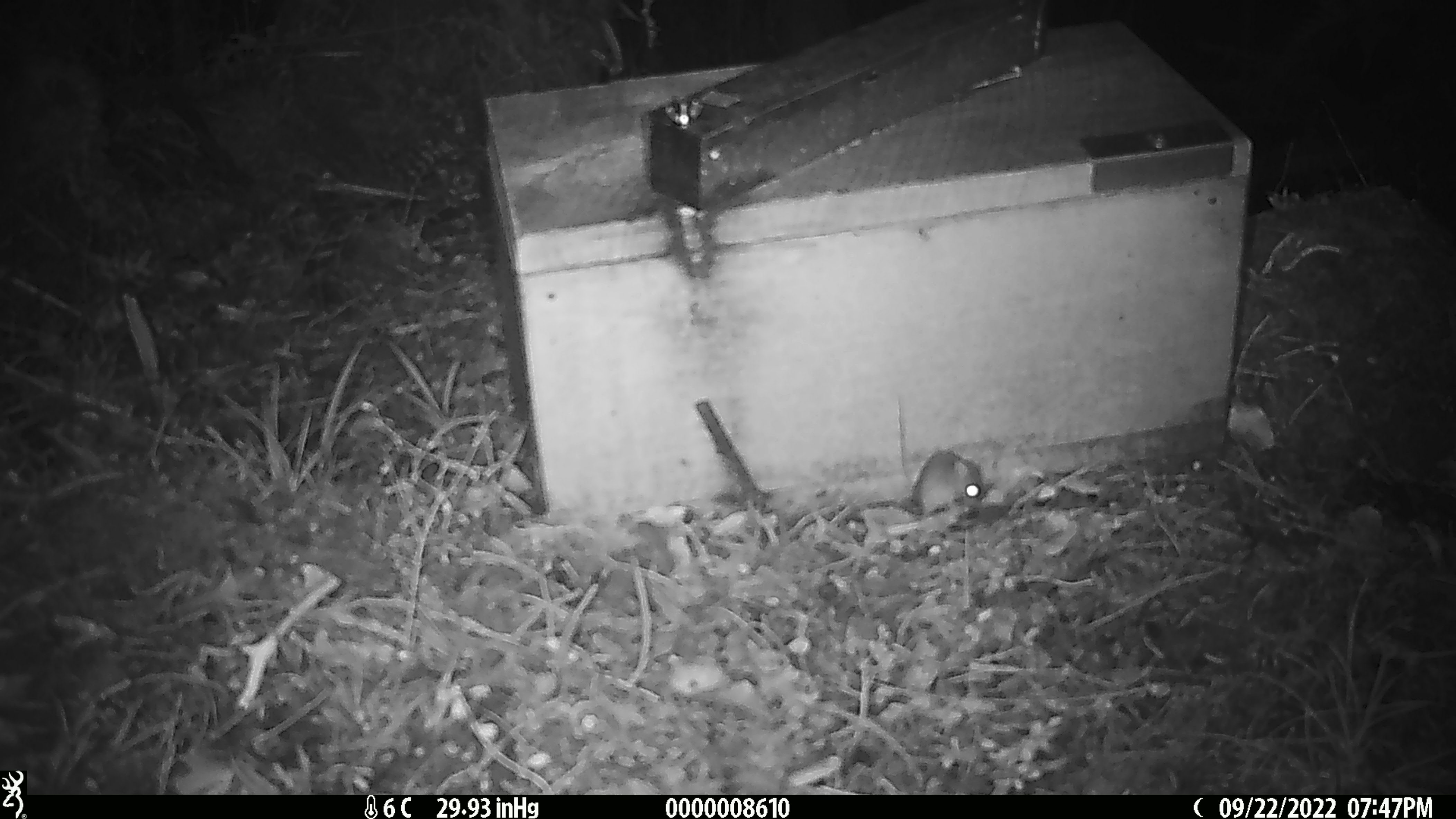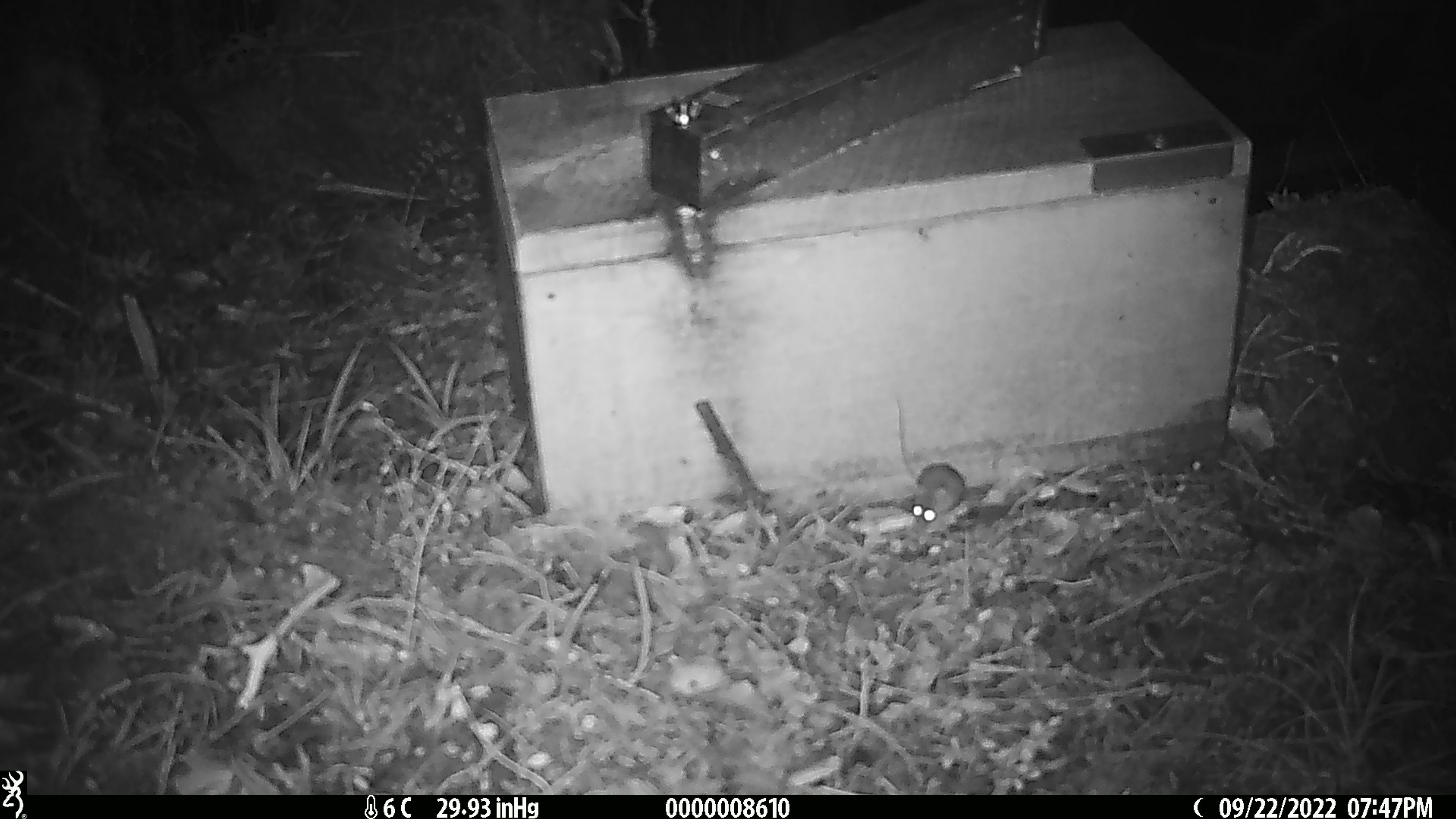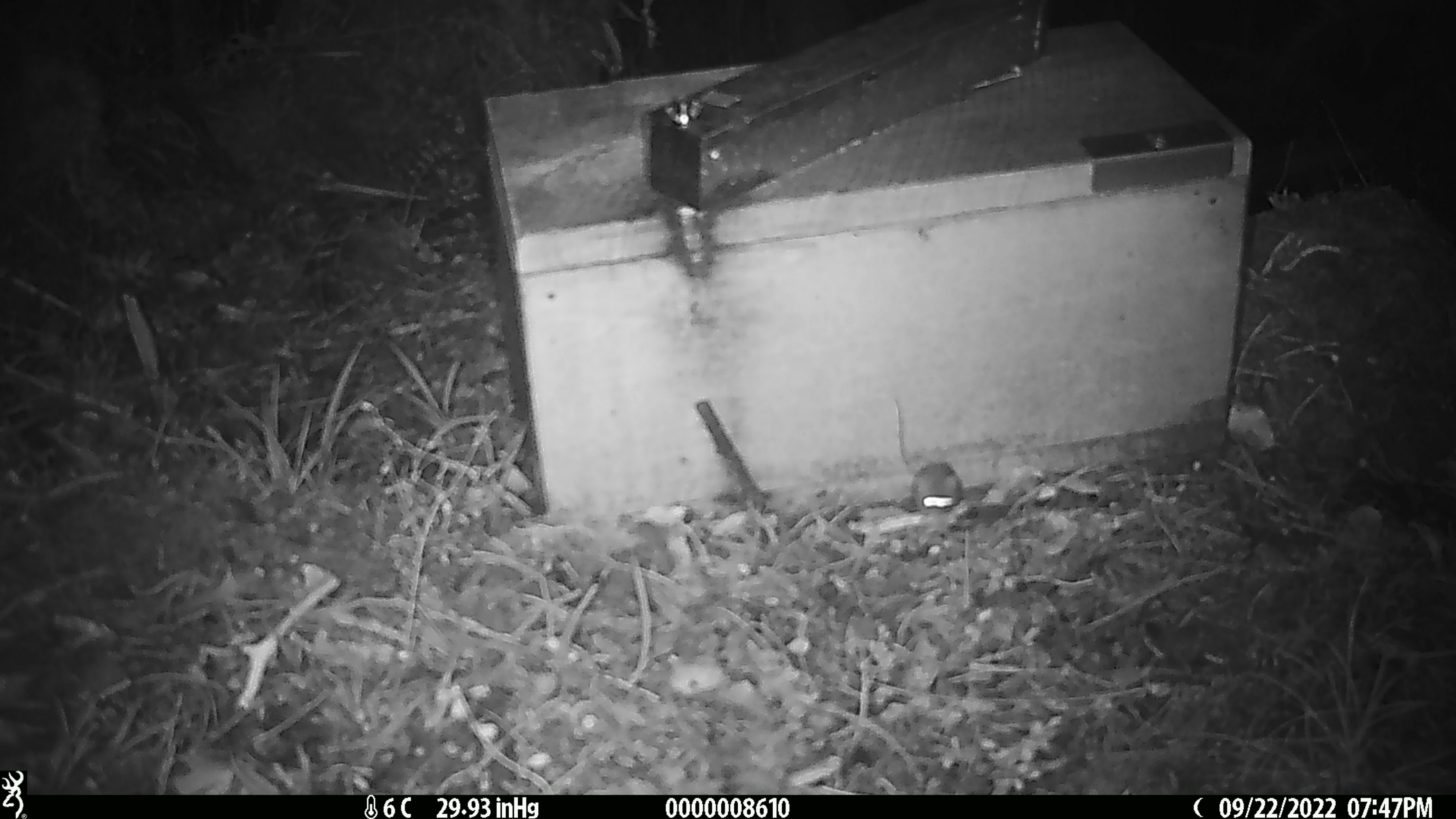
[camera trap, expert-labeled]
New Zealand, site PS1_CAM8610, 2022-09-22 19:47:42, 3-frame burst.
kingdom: Animalia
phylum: Chordata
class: Mammalia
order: Rodentia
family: Muridae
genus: Mus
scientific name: Mus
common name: mouse